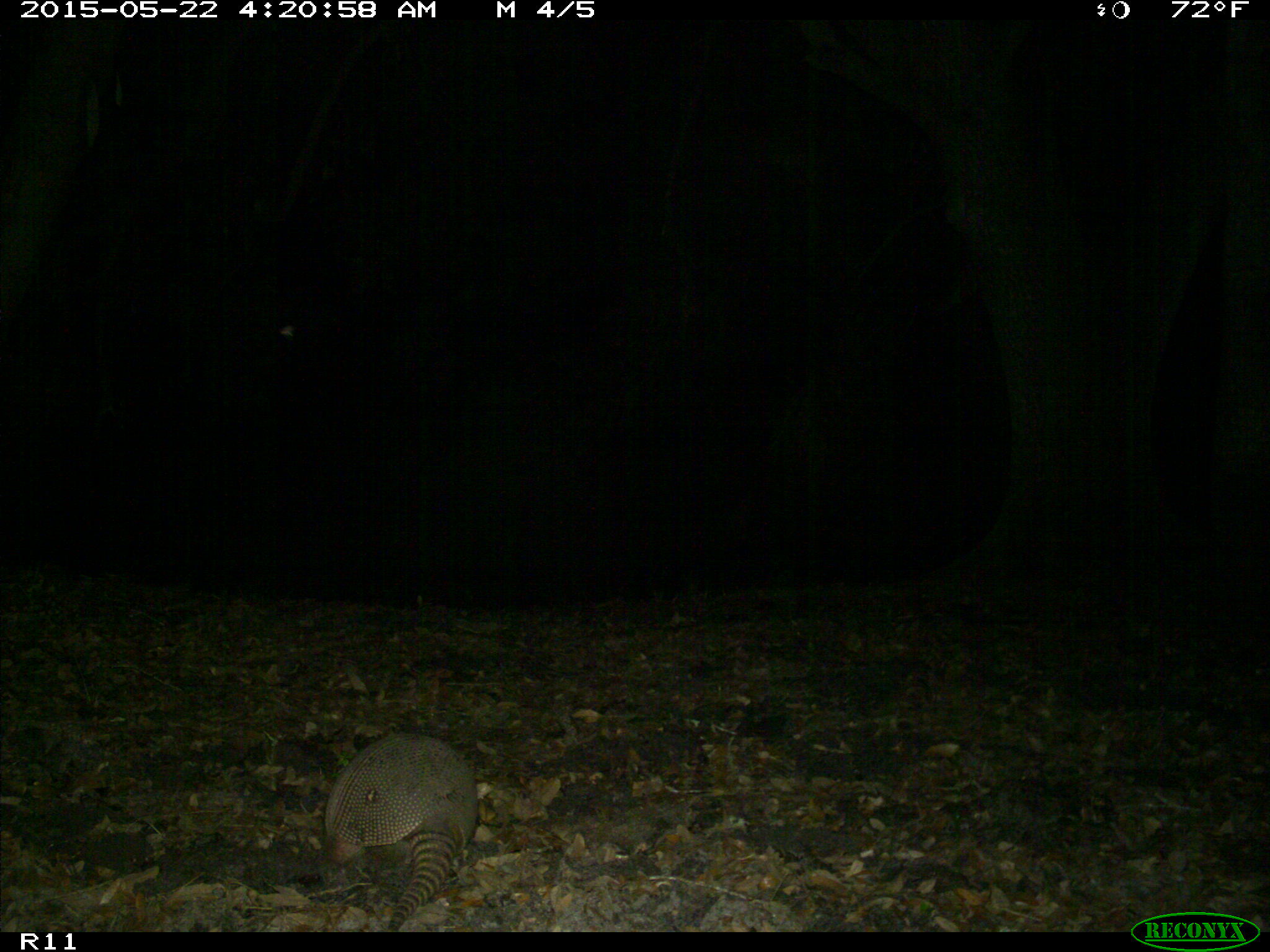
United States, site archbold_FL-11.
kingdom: Animalia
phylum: Chordata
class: Mammalia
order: Cingulata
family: Dasypodidae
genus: Dasypus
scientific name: Dasypus novemcinctus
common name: nine-banded armadillo